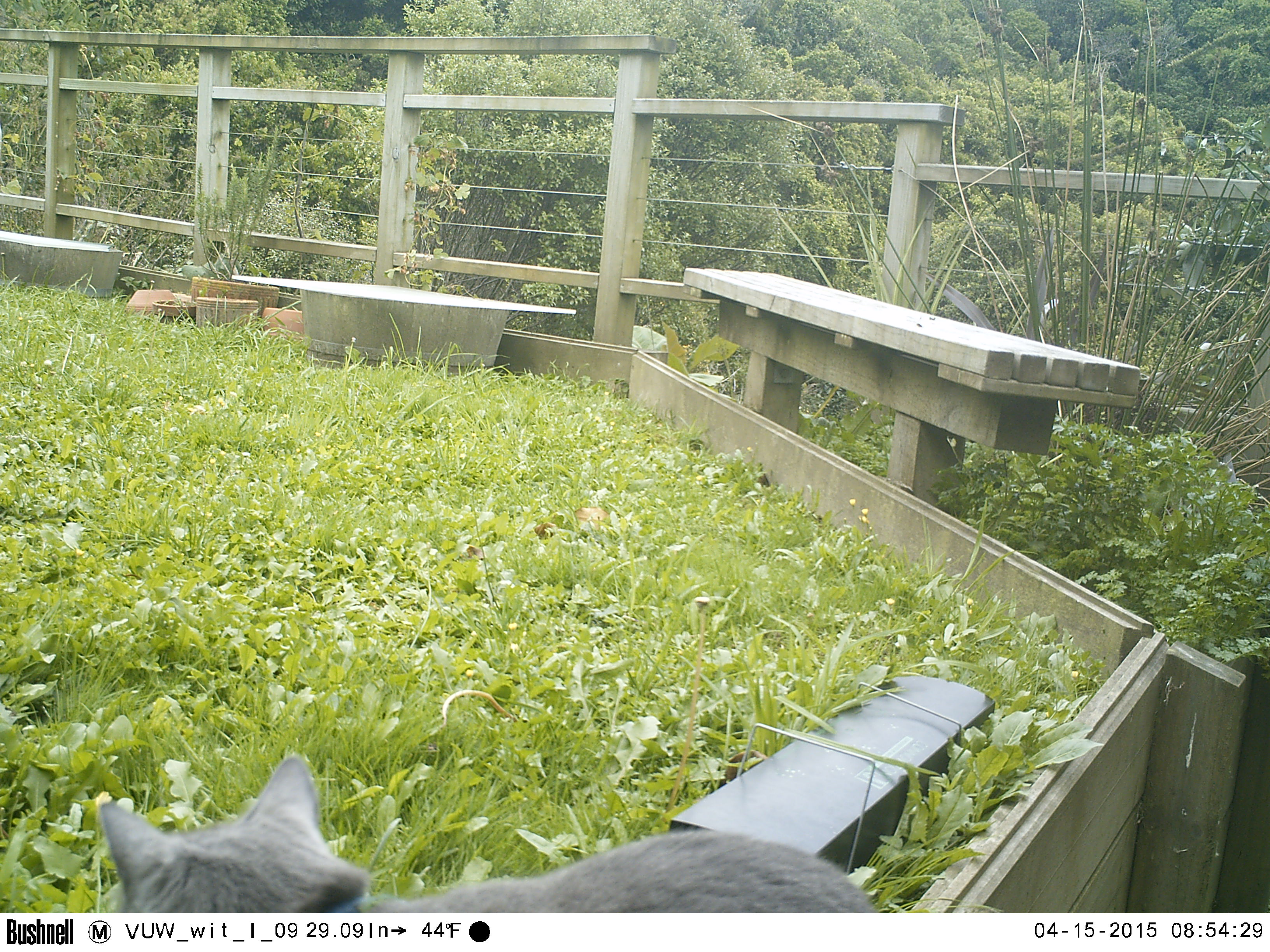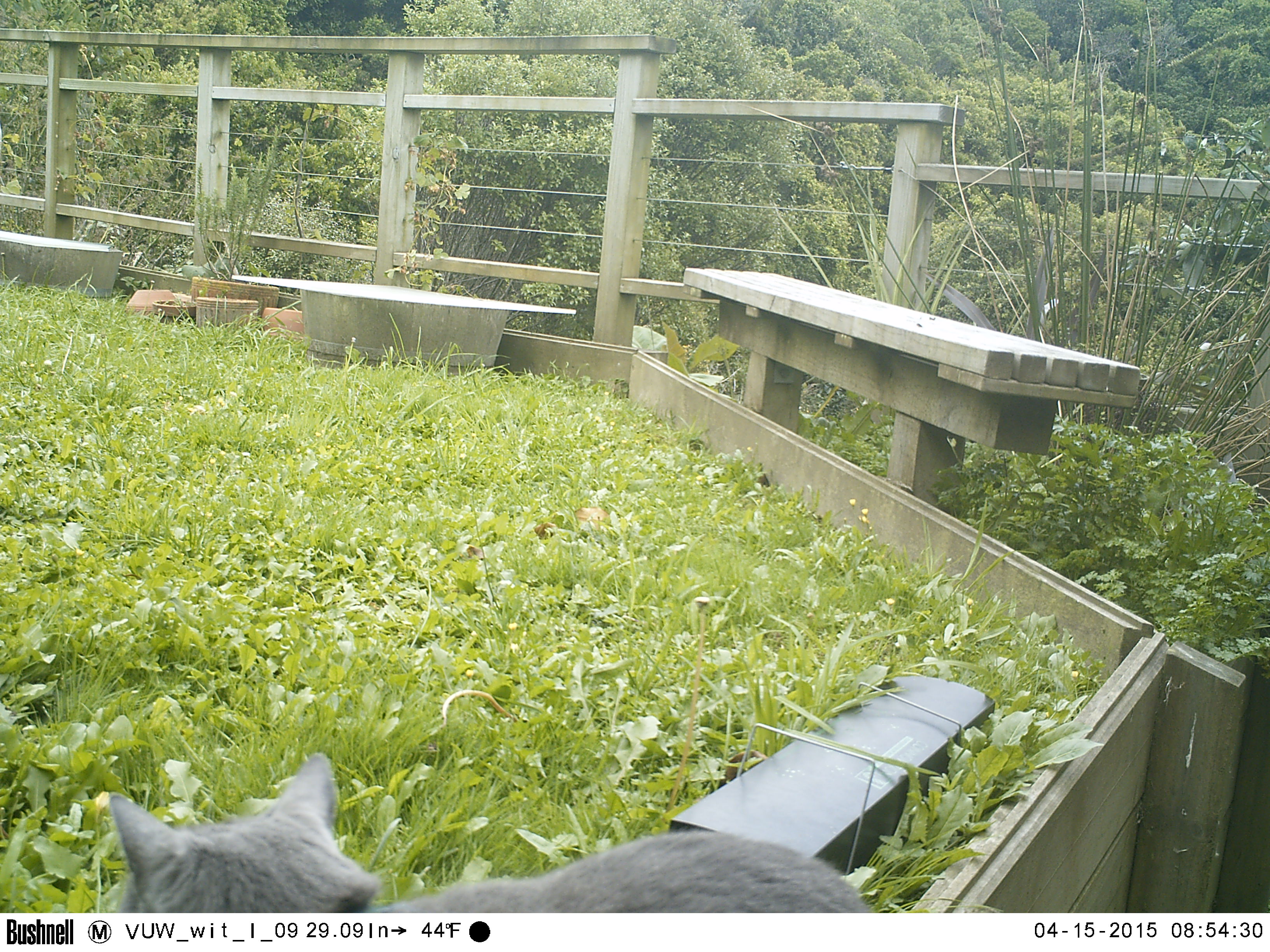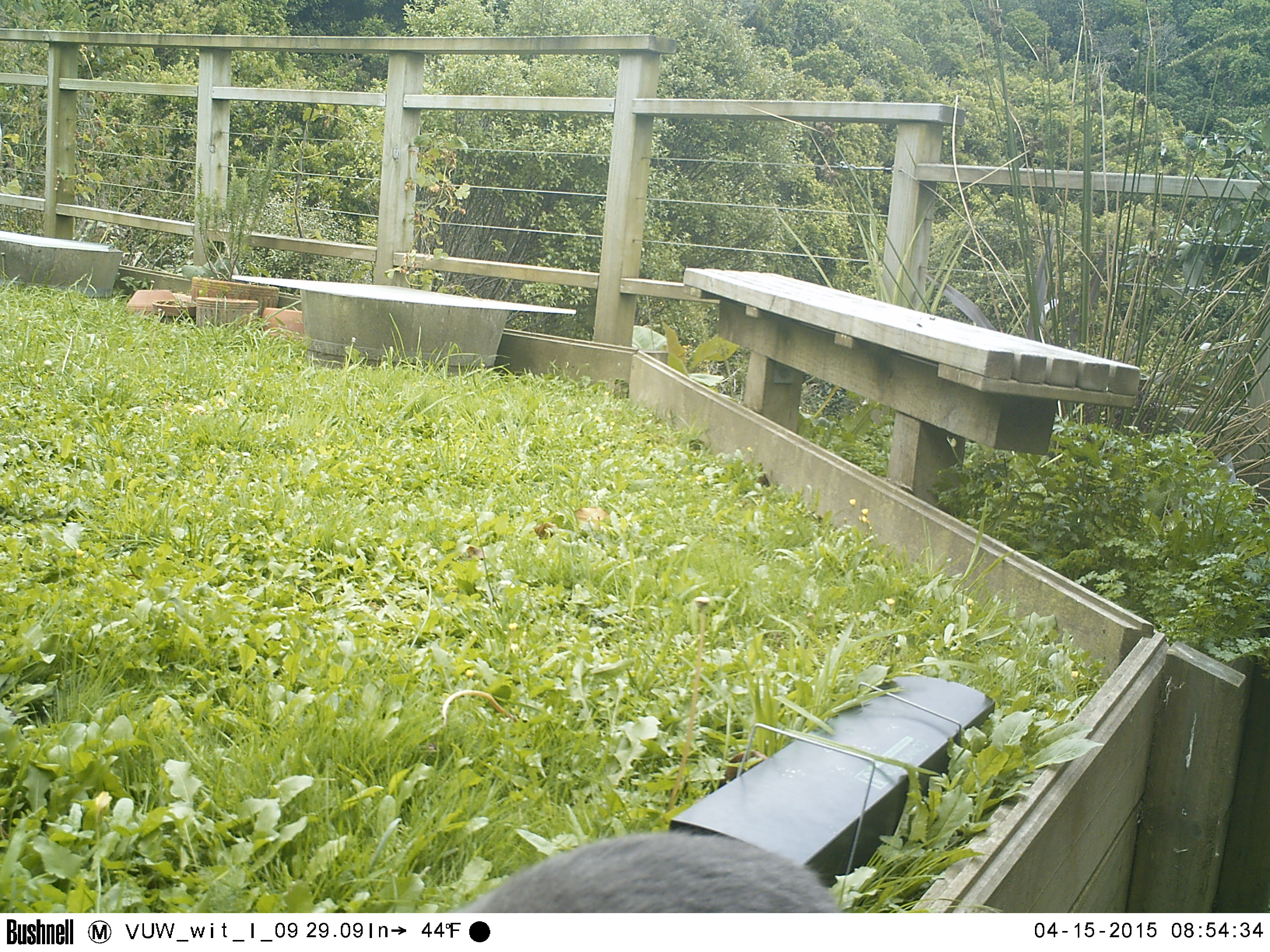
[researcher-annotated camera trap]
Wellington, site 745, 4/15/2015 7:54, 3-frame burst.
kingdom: Animalia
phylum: Chordata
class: Mammalia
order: Carnivora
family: Felidae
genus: Felis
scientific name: Felis catus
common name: cat